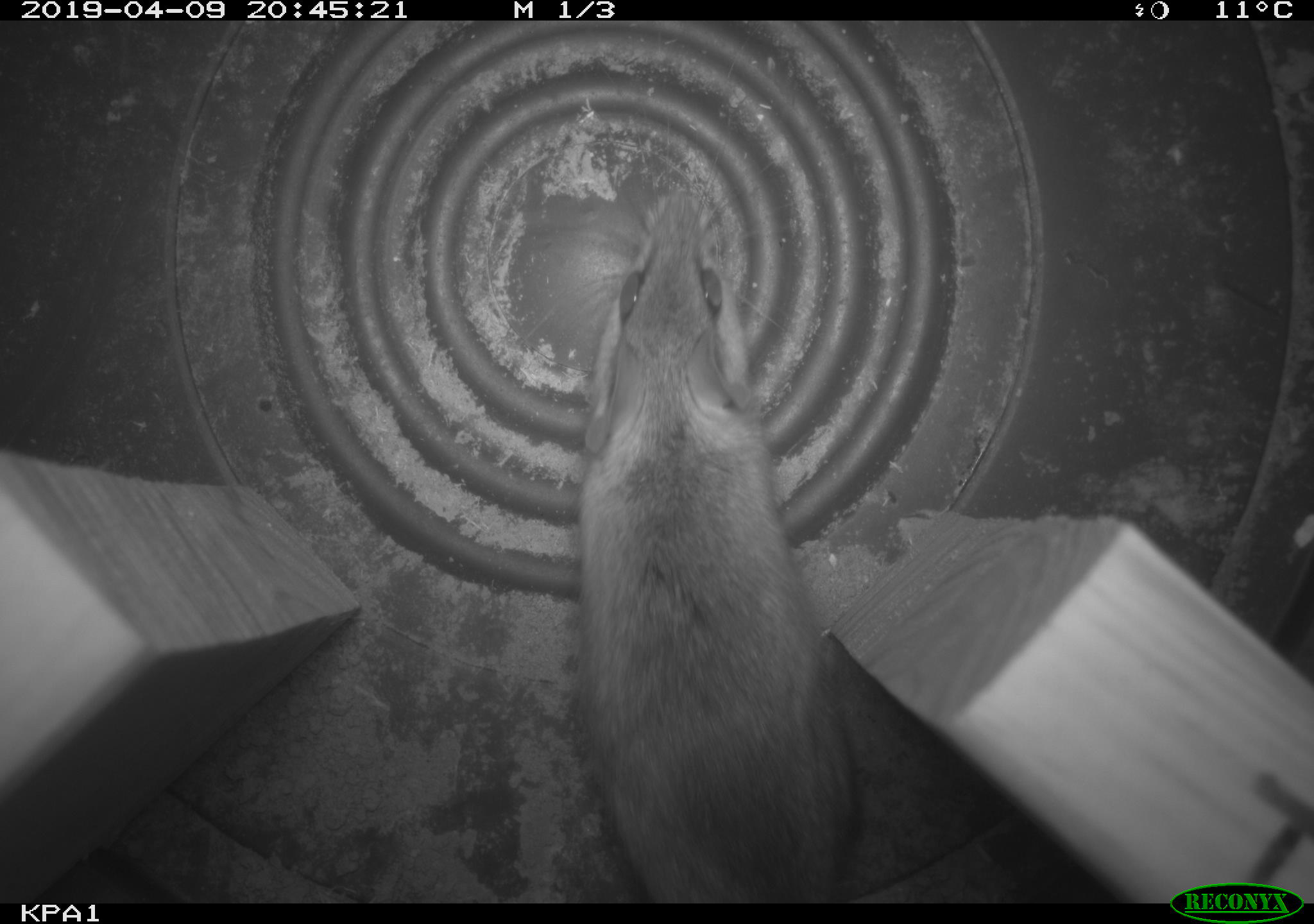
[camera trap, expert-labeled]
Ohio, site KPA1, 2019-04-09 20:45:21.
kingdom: Animalia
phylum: Chordata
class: Mammalia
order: Rodentia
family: Cricetidae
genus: Peromyscus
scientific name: Peromyscus leucopus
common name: white-footed mouse